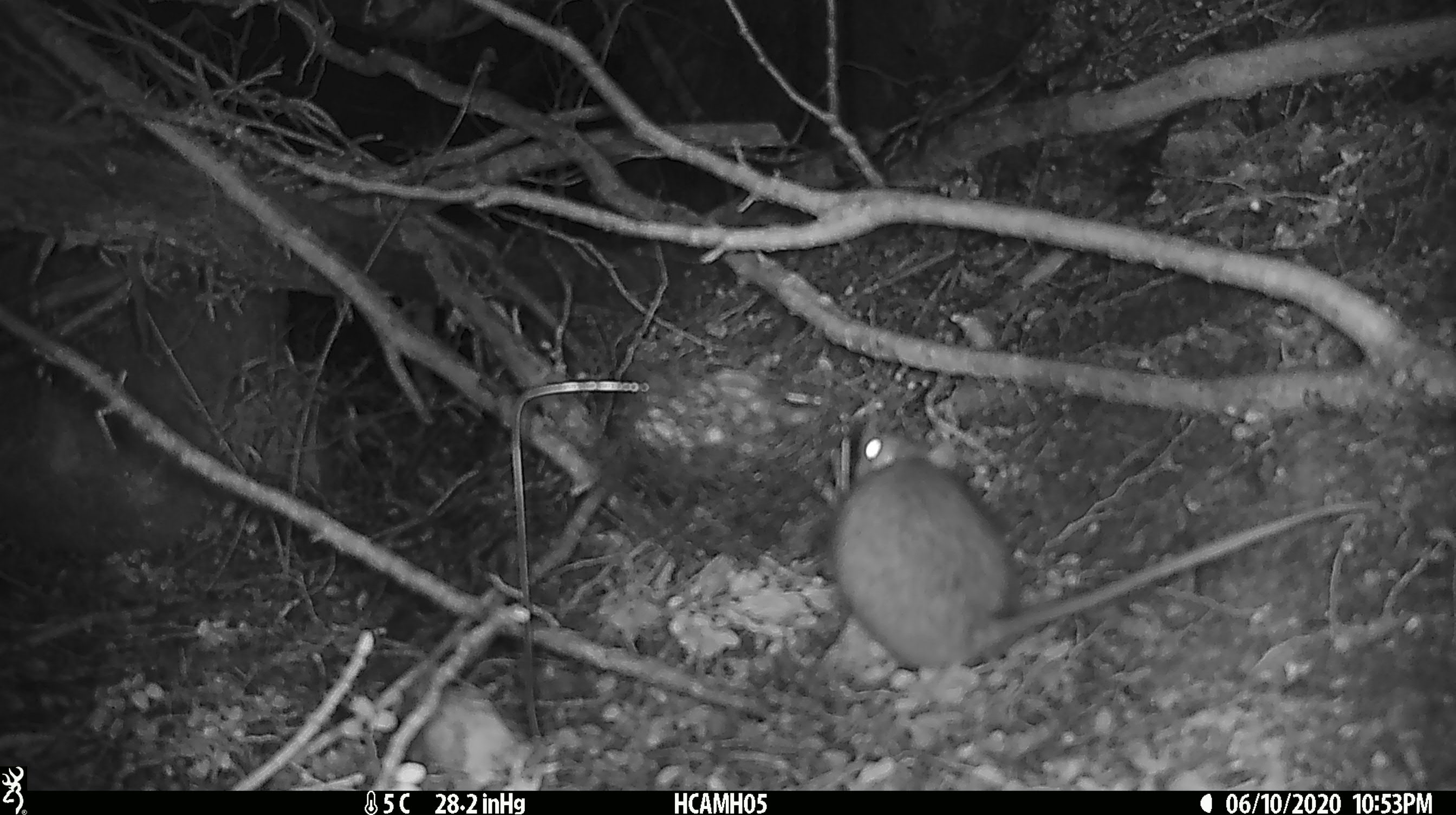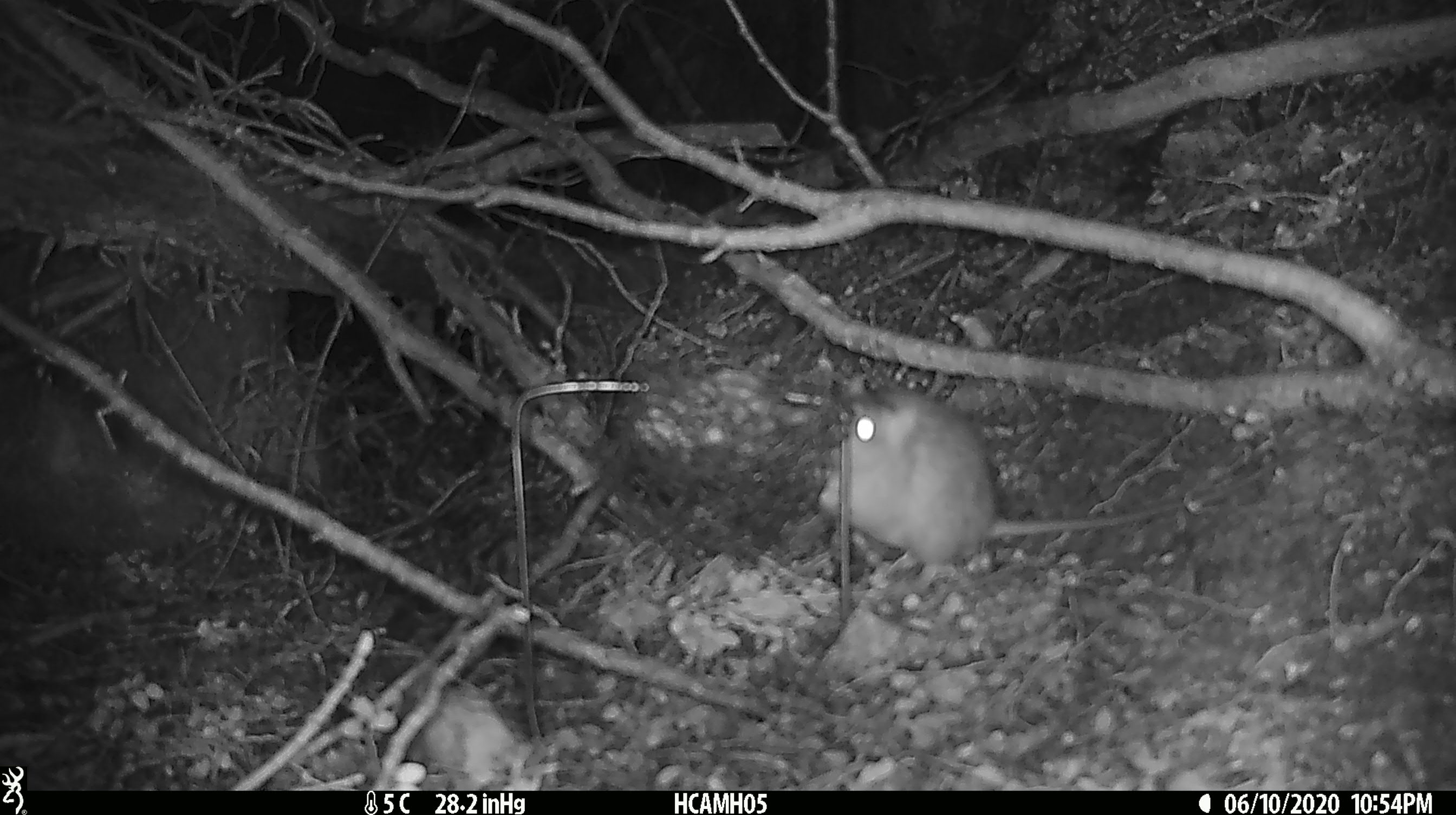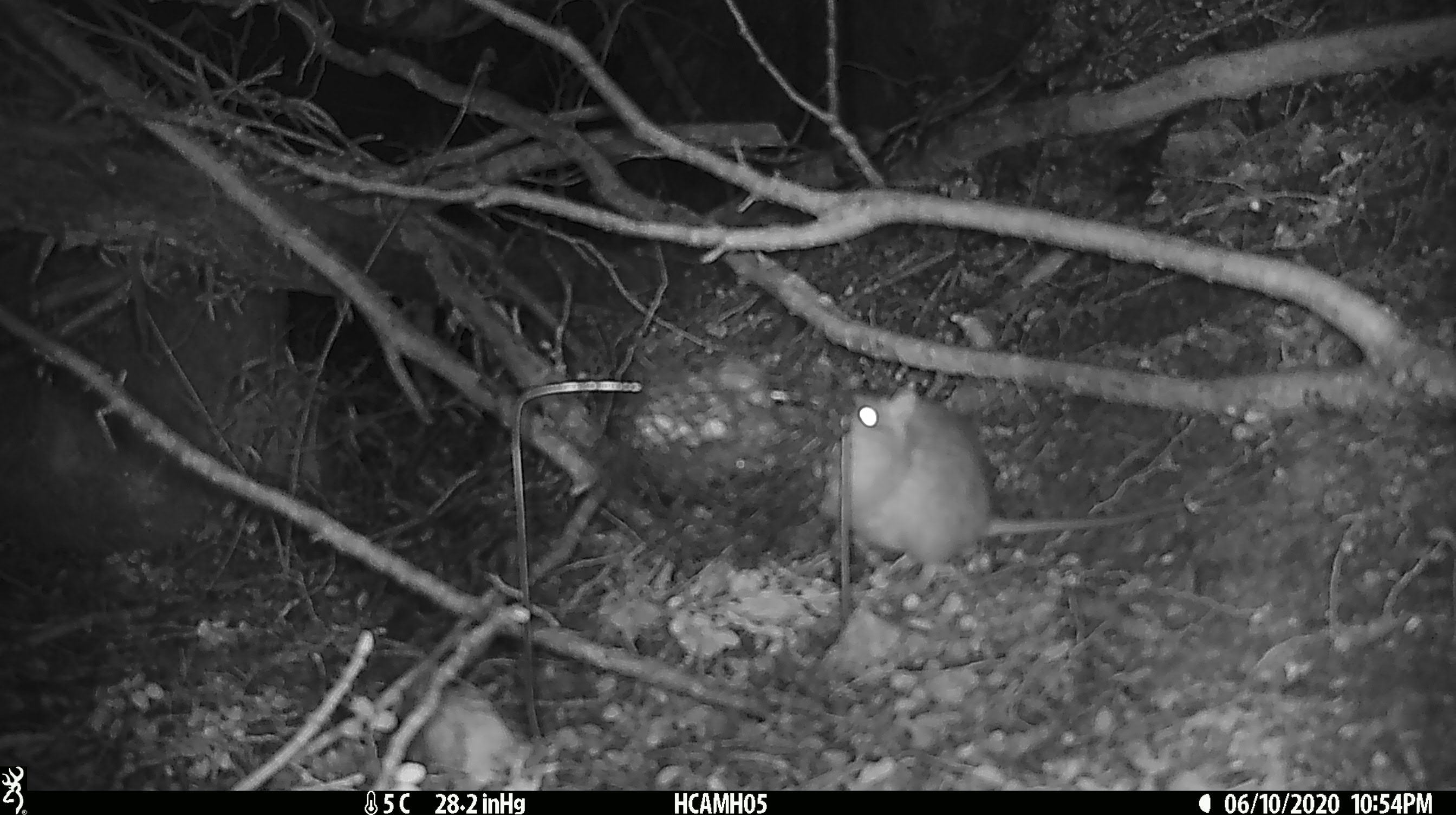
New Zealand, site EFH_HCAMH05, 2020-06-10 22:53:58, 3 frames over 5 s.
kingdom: Animalia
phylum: Chordata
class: Mammalia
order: Rodentia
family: Muridae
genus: Rattus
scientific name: Rattus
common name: rat